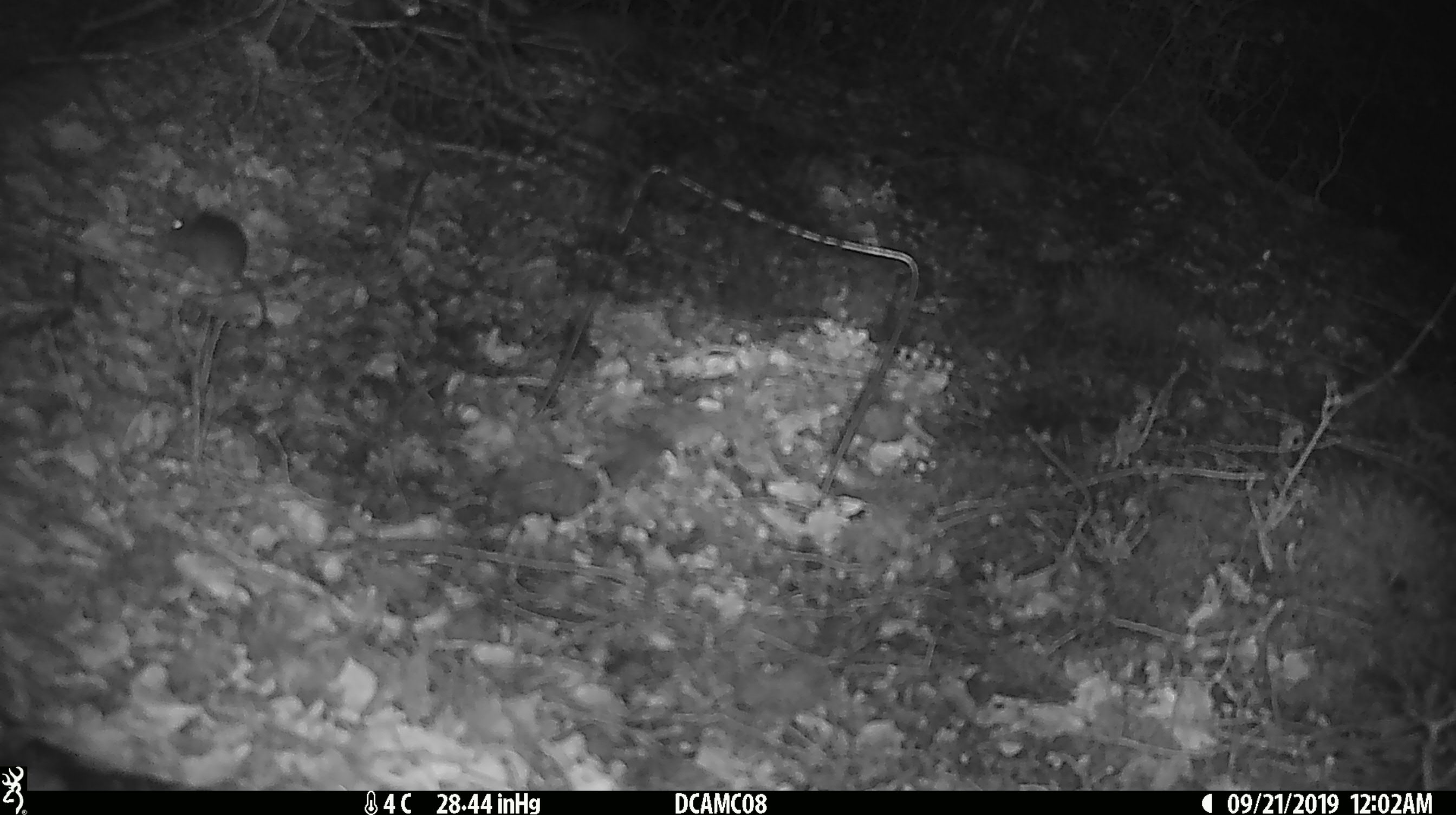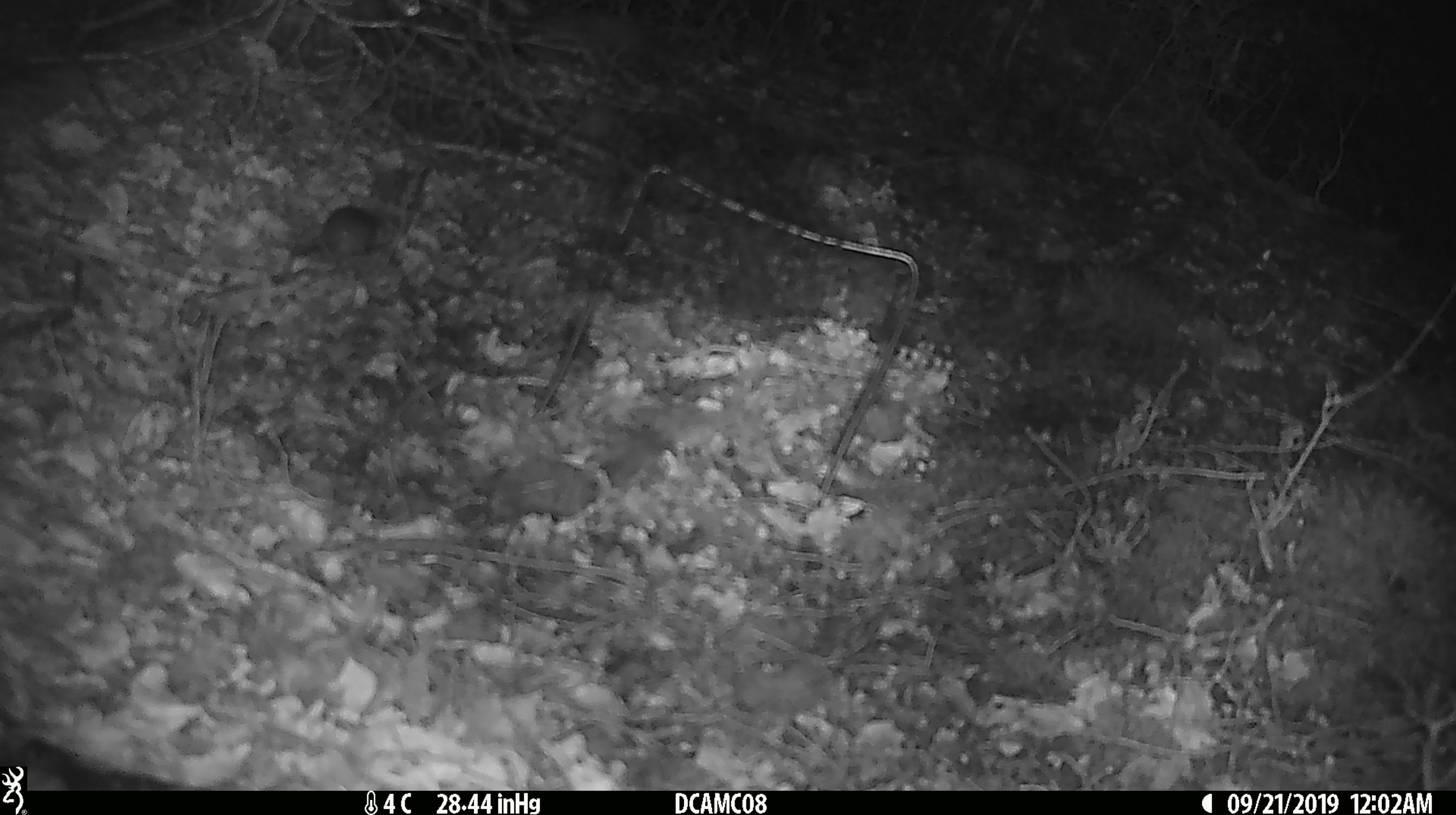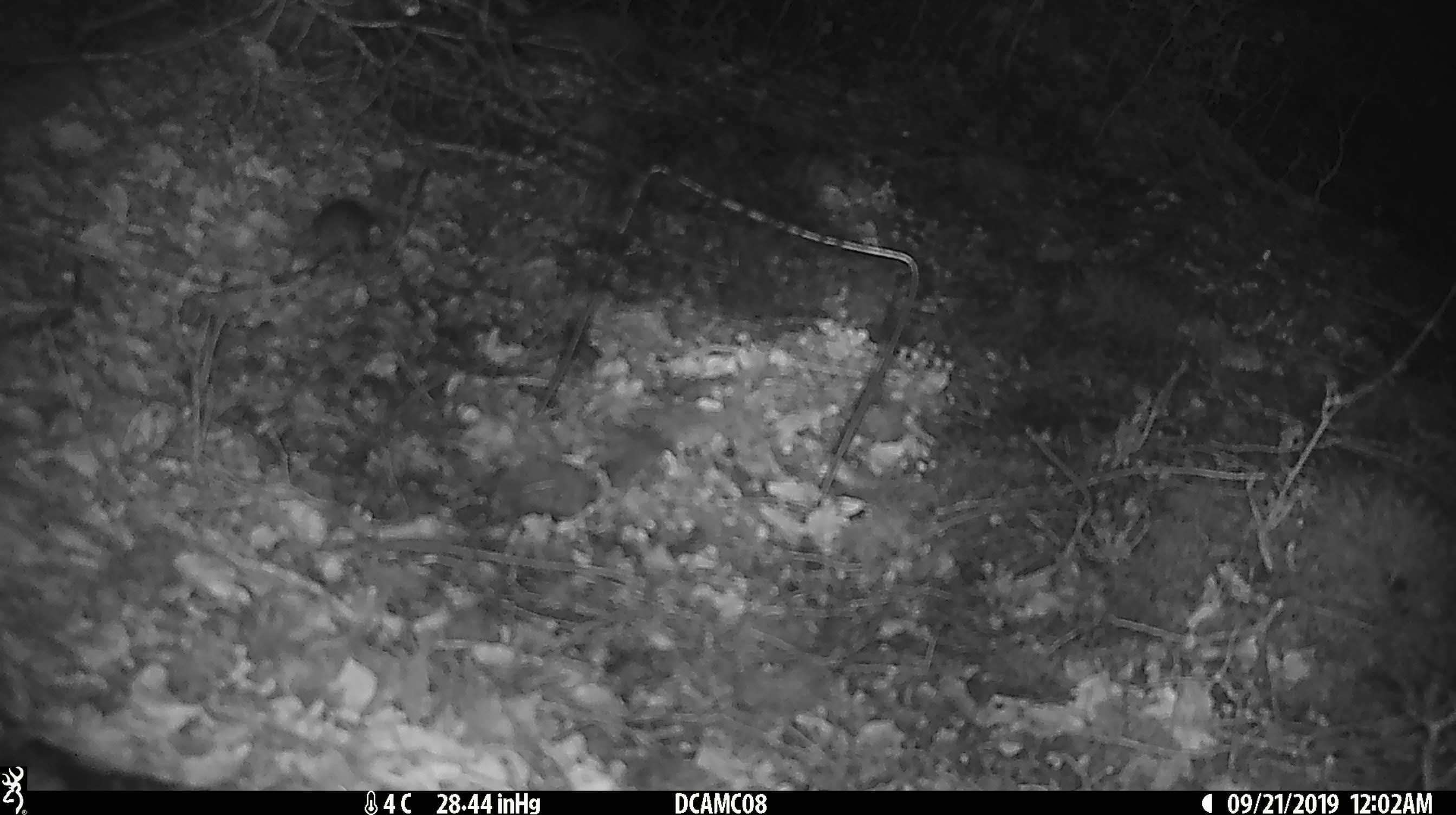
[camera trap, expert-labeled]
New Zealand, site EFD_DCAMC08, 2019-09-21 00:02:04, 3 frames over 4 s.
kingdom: Animalia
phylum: Chordata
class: Mammalia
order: Rodentia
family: Muridae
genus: Mus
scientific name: Mus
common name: mouse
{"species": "mouse (Mus)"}